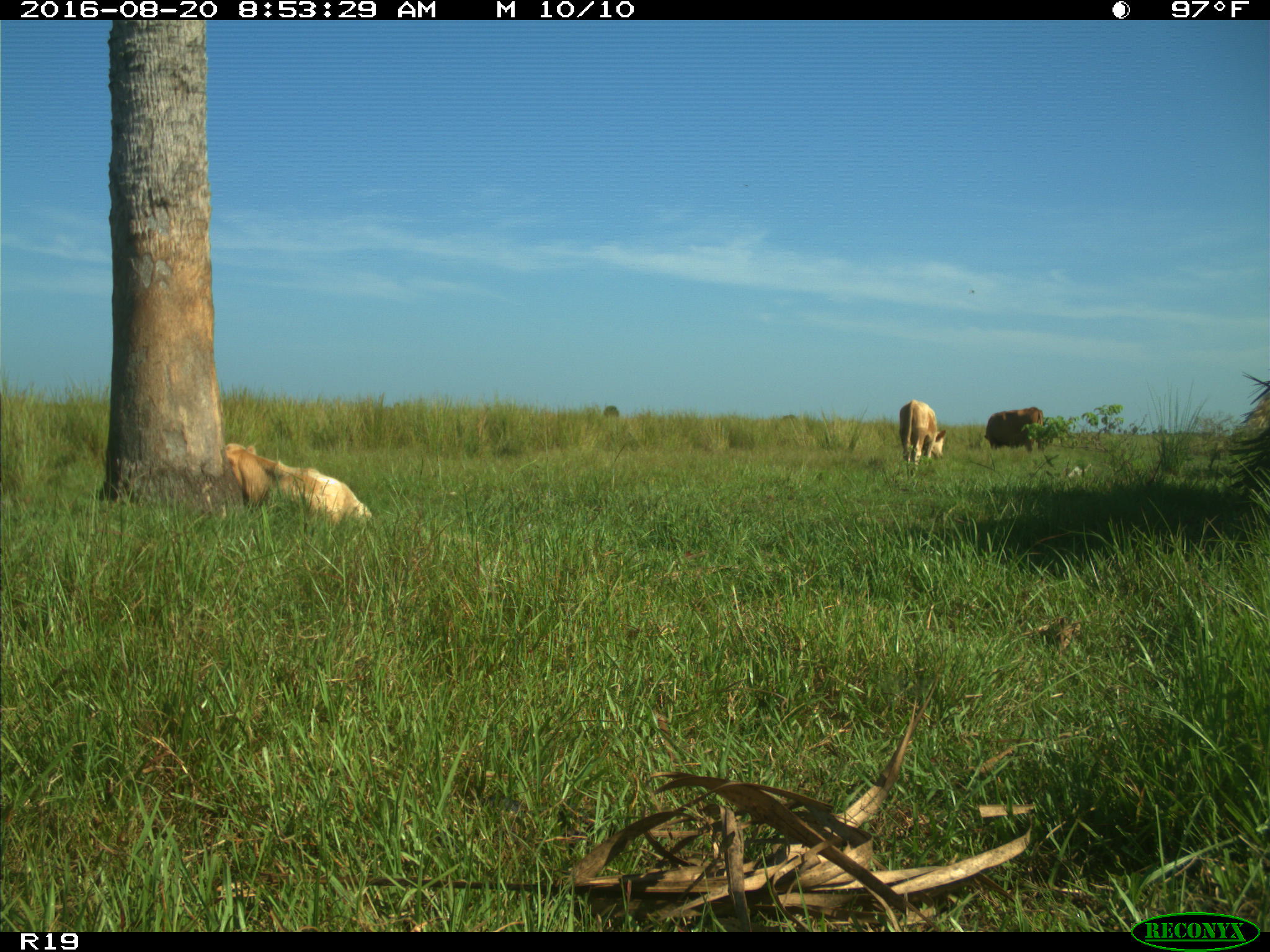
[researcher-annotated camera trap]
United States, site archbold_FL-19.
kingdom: Animalia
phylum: Chordata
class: Mammalia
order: Artiodactyla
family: Bovidae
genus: Bos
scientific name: Bos taurus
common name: domestic cow